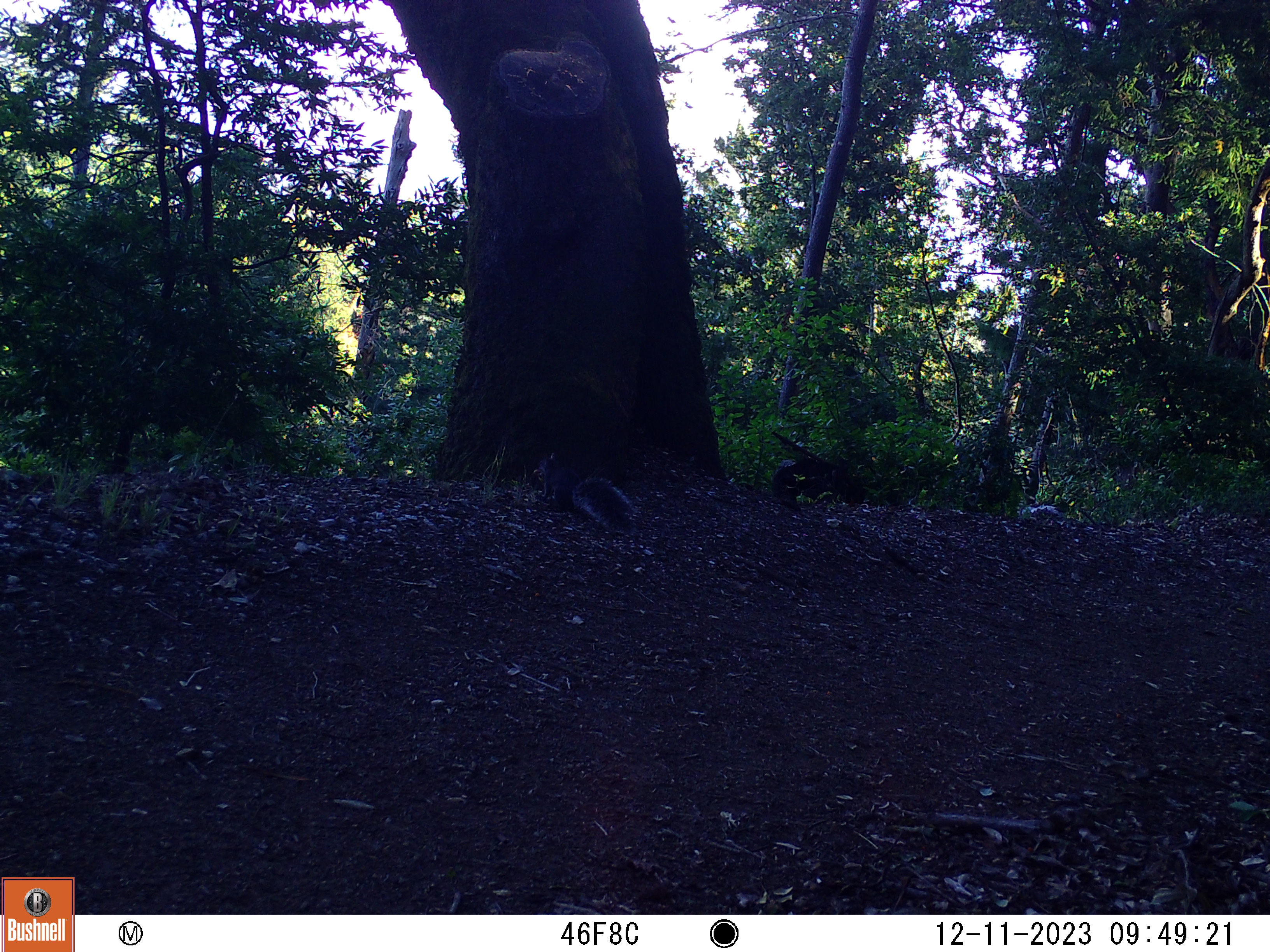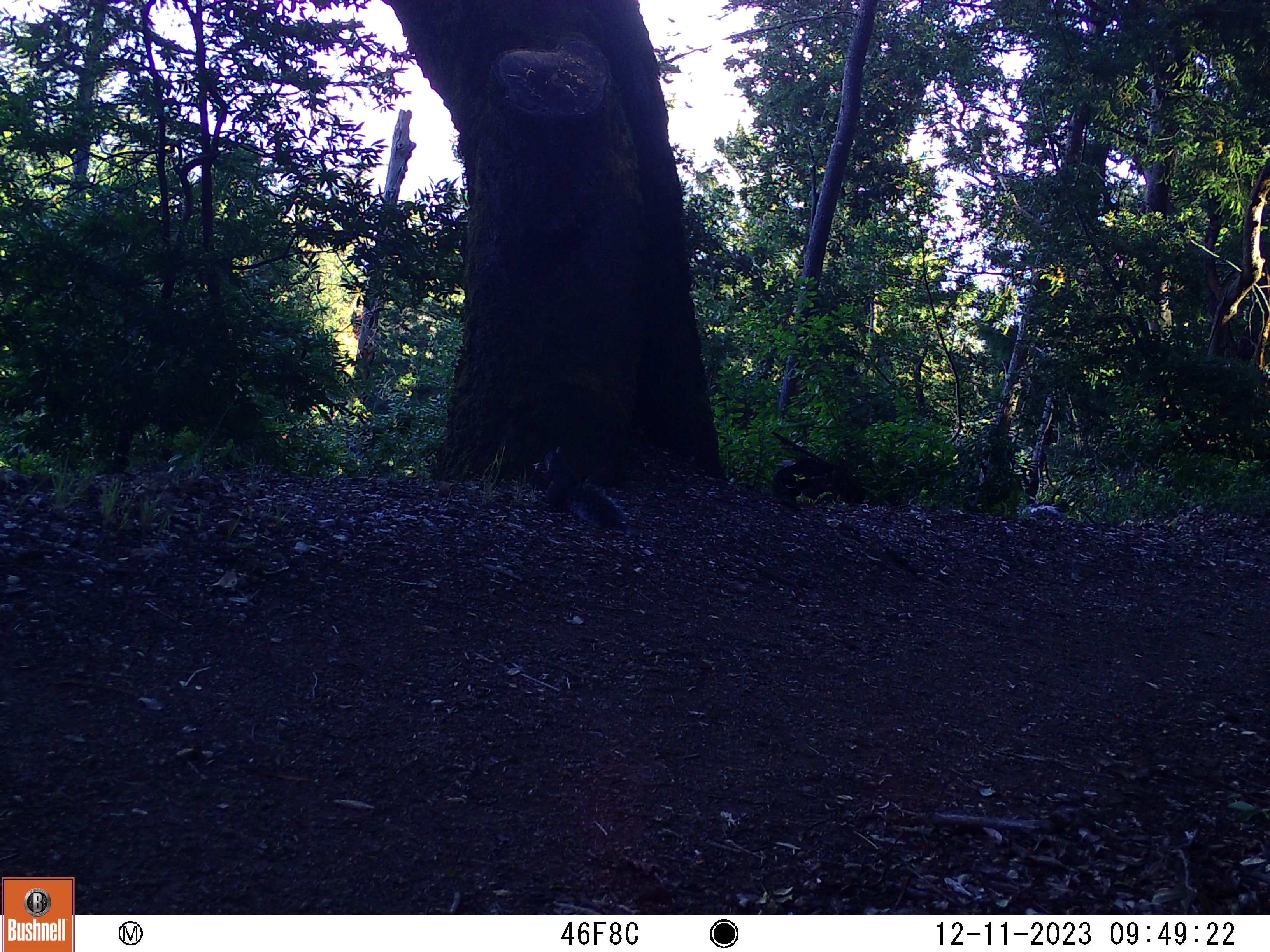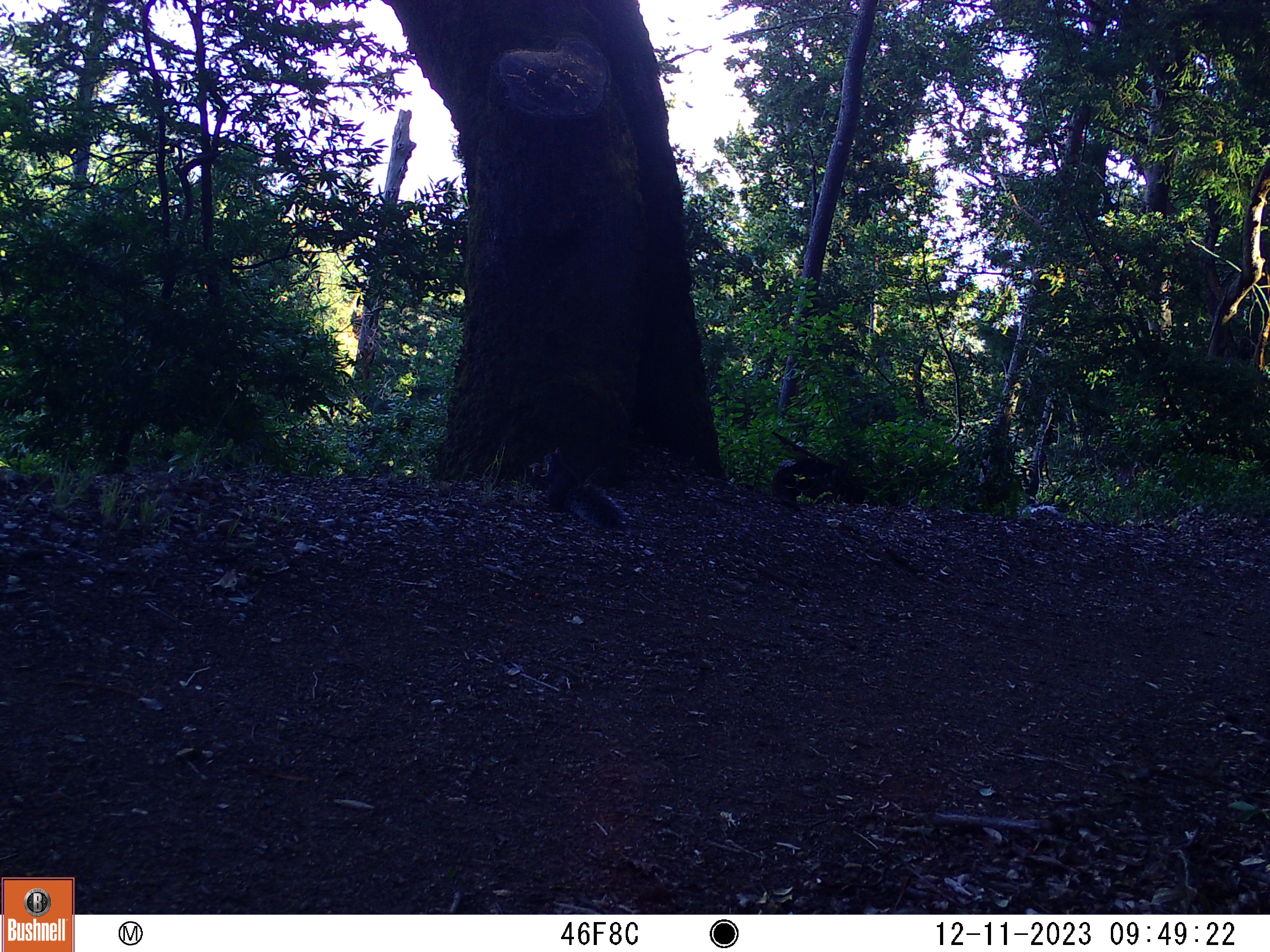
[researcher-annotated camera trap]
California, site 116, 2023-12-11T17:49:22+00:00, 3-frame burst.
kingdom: Animalia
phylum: Chordata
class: Mammalia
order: Rodentia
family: Sciuridae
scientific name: Sciuridae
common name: squirrel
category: unknown squirrel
Unknown squirrel (squirrel) (Sciuridae).